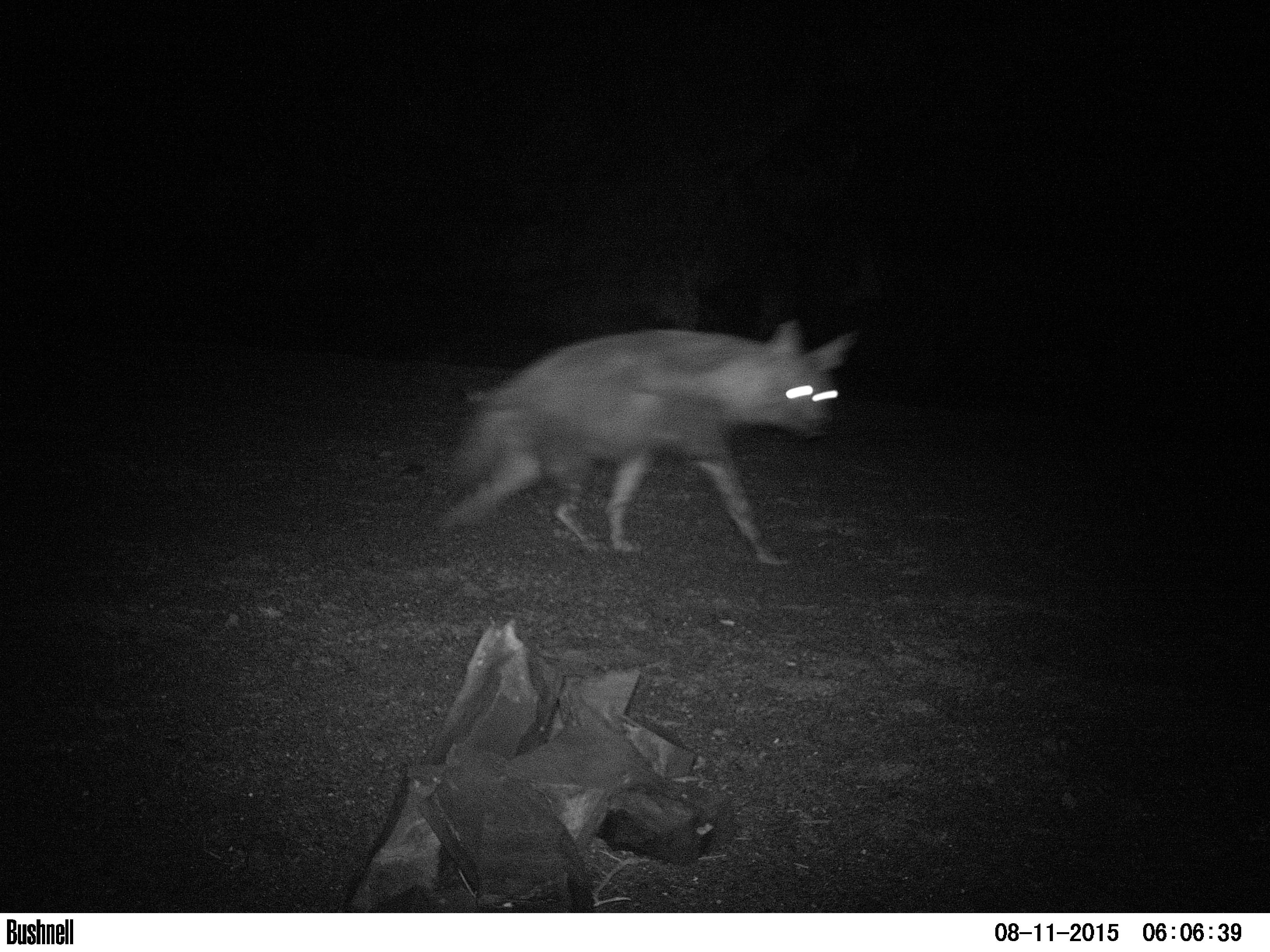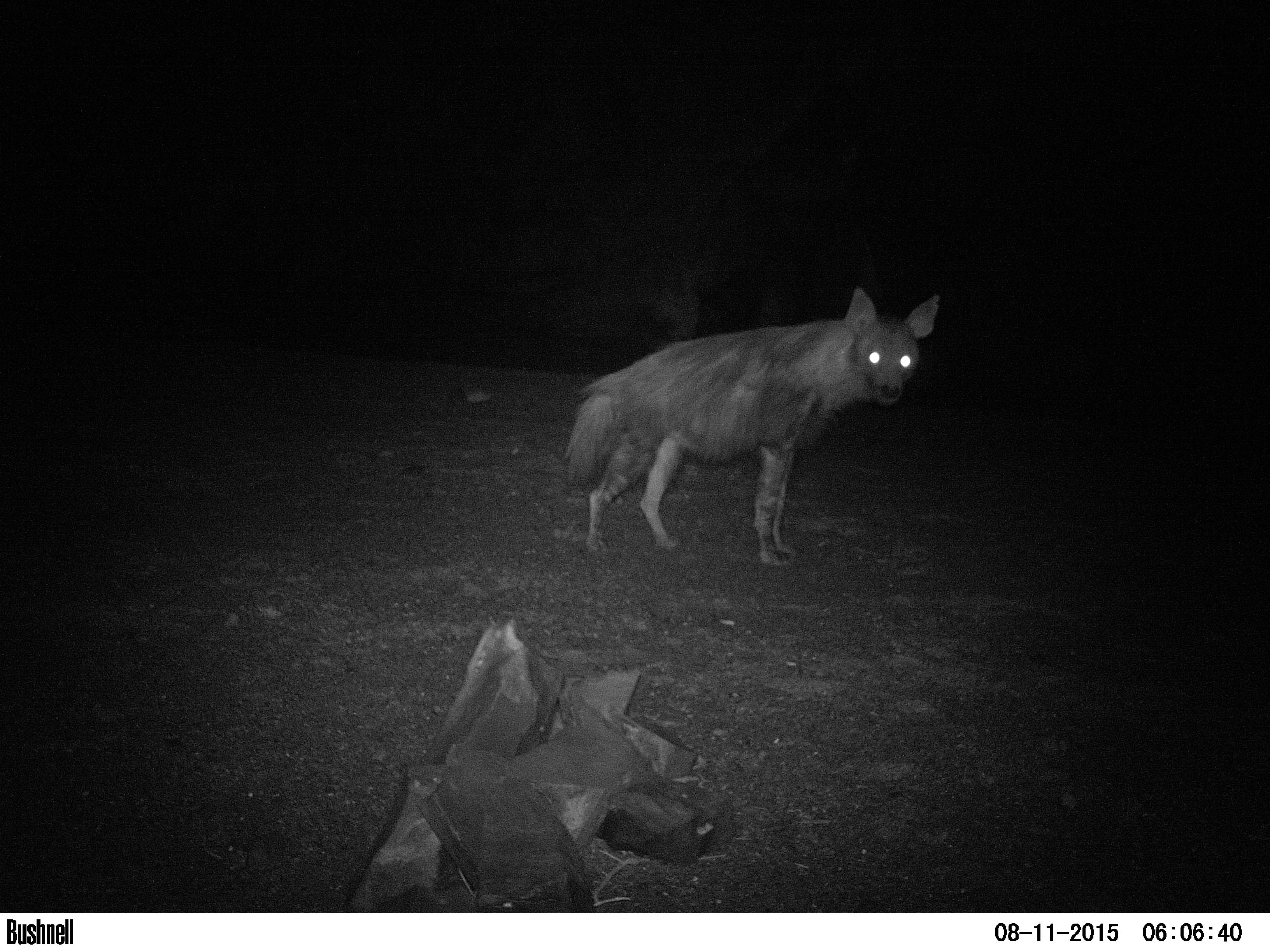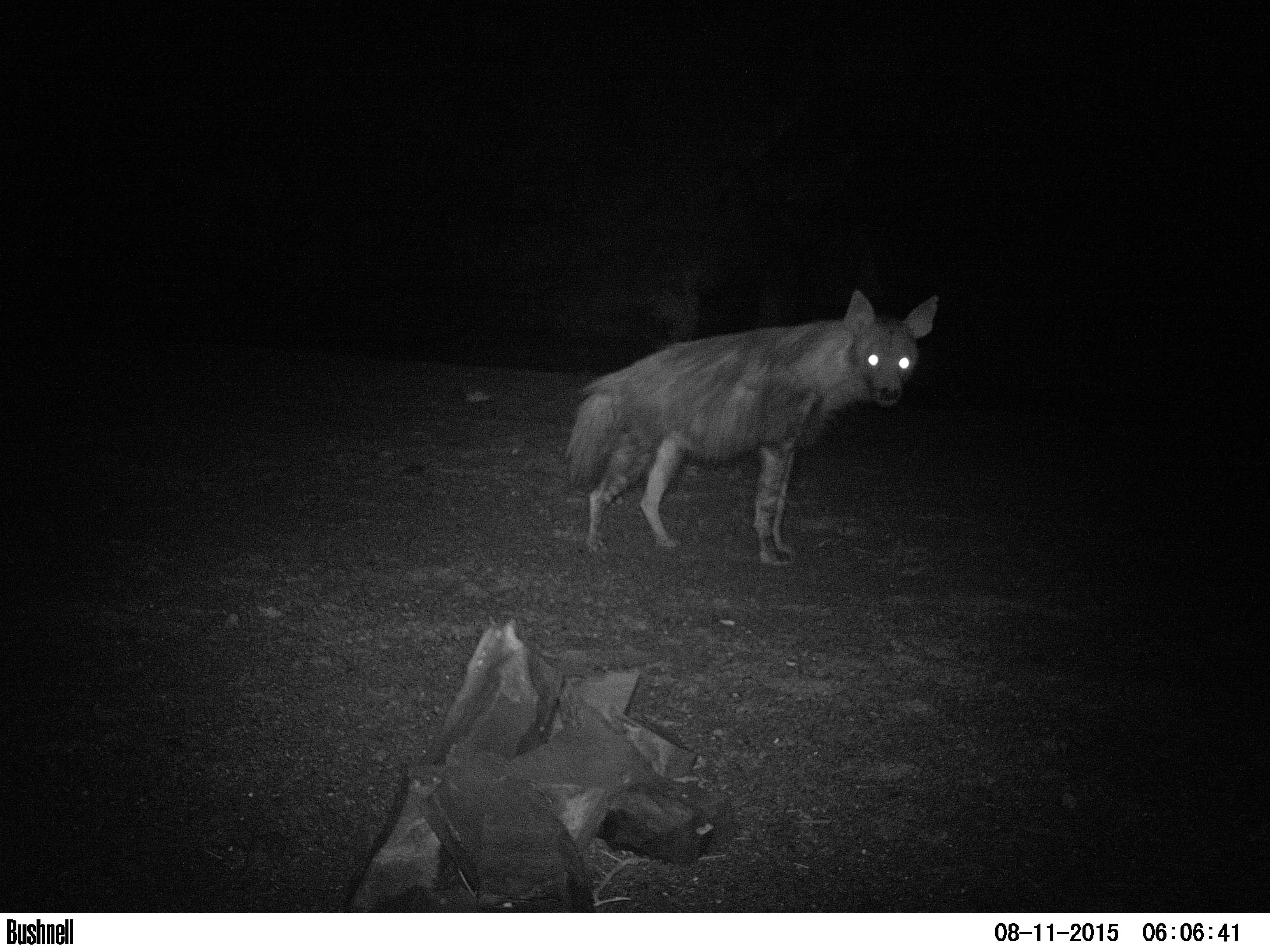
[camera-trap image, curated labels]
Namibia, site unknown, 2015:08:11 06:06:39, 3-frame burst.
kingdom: Animalia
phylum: Chordata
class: Mammalia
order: Carnivora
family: Hyaenidae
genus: Parahyaena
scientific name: Parahyaena brunnea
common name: brown hyena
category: hyaena brunnea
Hyaena brunnea (brown hyena) (Parahyaena brunnea).